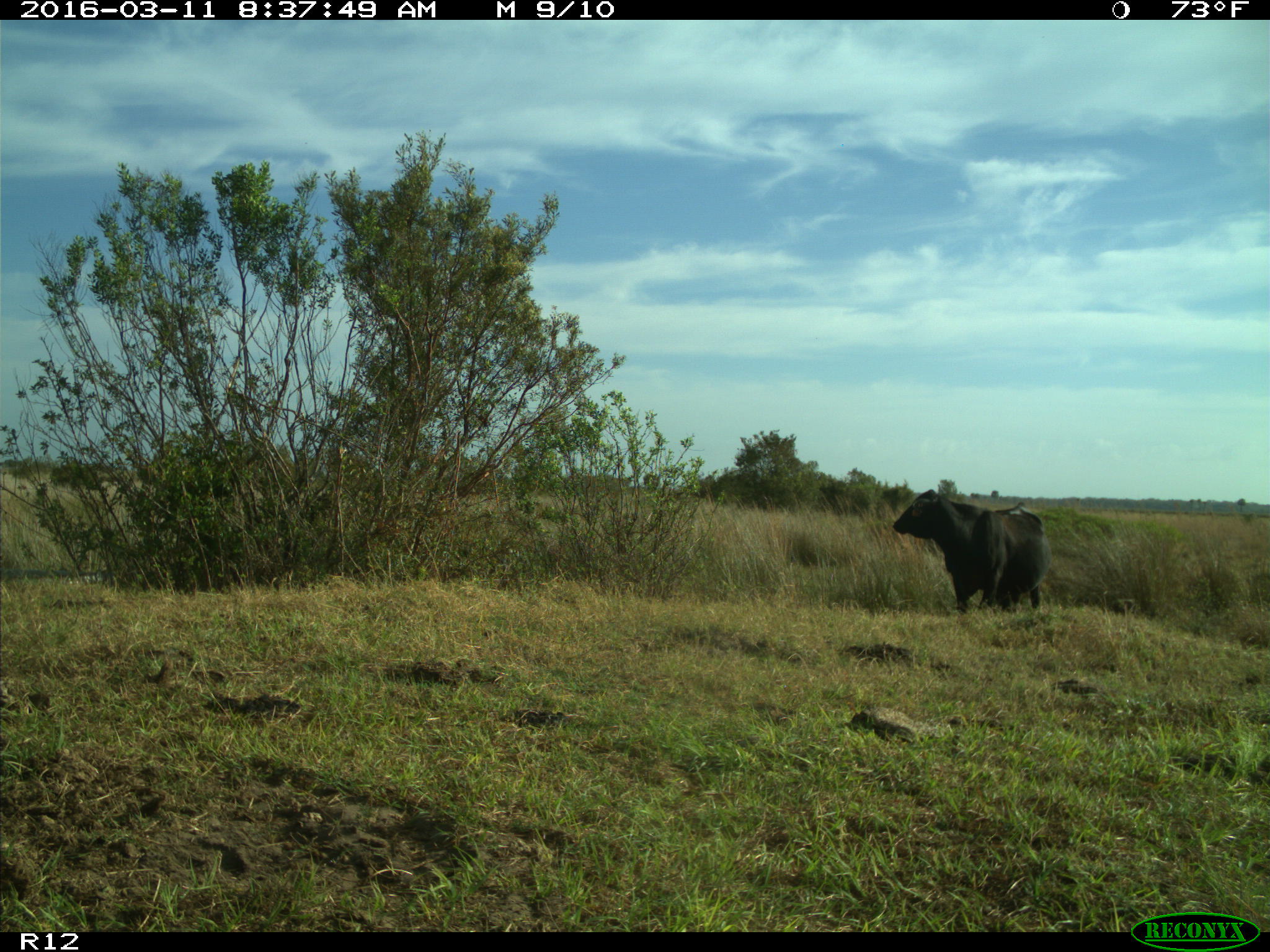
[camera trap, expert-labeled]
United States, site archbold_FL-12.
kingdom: Animalia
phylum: Chordata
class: Mammalia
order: Artiodactyla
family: Bovidae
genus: Bos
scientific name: Bos taurus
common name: domestic cow